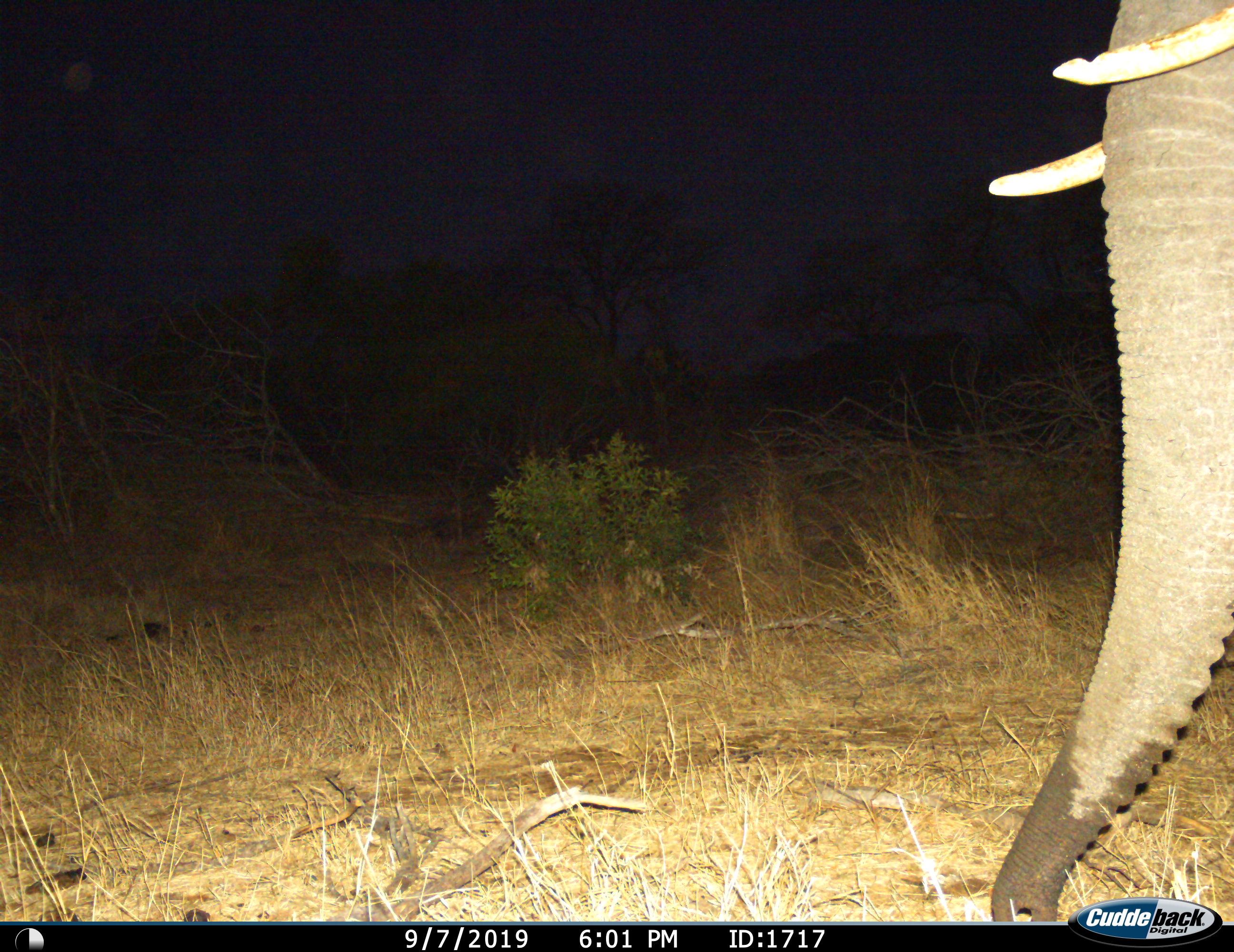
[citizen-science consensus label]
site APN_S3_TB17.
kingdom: Animalia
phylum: Chordata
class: Mammalia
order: Proboscidea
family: Elephantidae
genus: Loxodonta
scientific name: Loxodonta africana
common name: african bush elephant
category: elephant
Elephant (african bush elephant) (Loxodonta africana), count 1. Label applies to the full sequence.